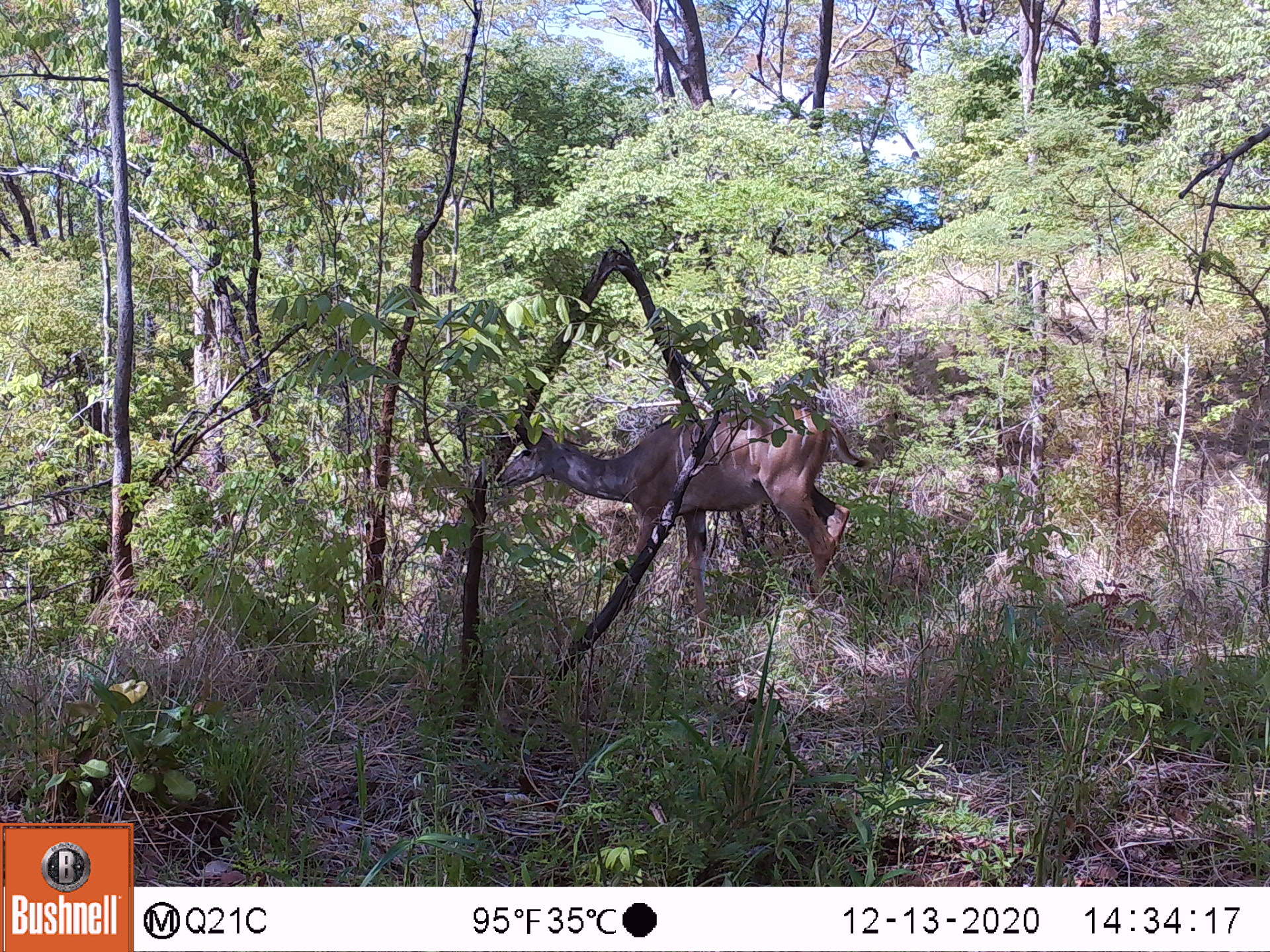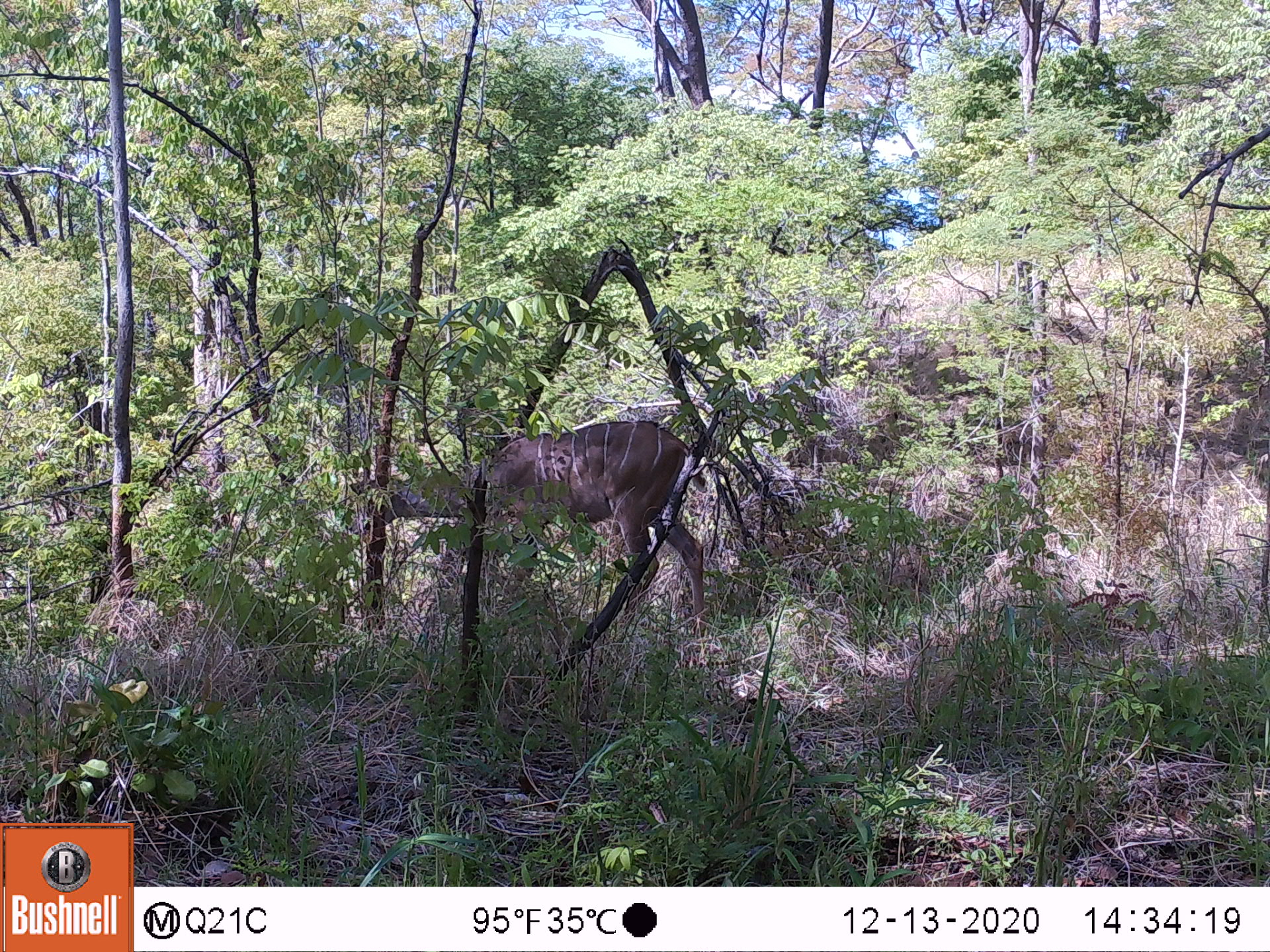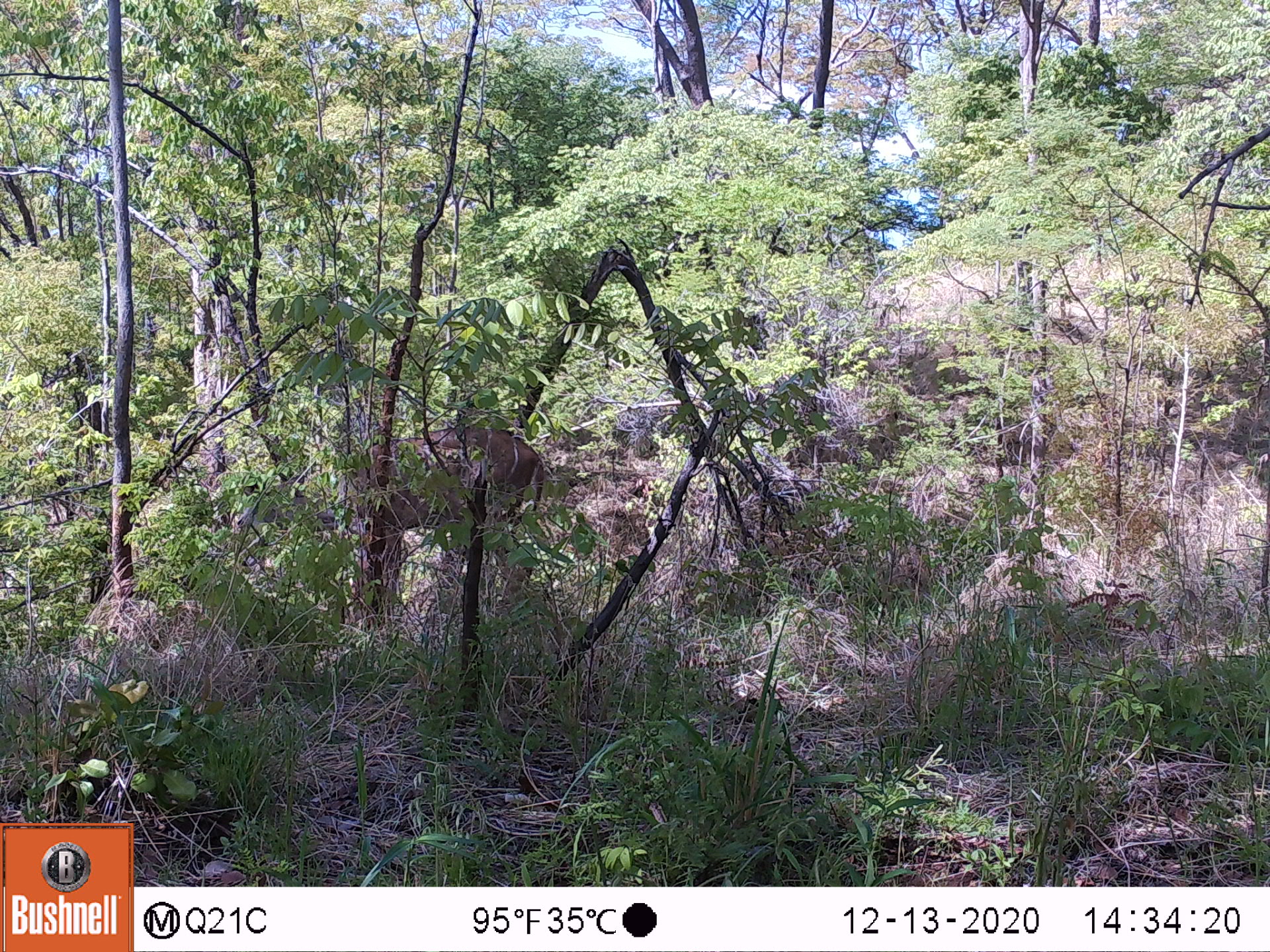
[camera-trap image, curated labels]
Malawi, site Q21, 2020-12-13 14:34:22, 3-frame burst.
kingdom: Animalia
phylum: Chordata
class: Mammalia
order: Artiodactyla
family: Bovidae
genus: Tragelaphus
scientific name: Tragelaphus strepsiceros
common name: greater kudu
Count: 1.